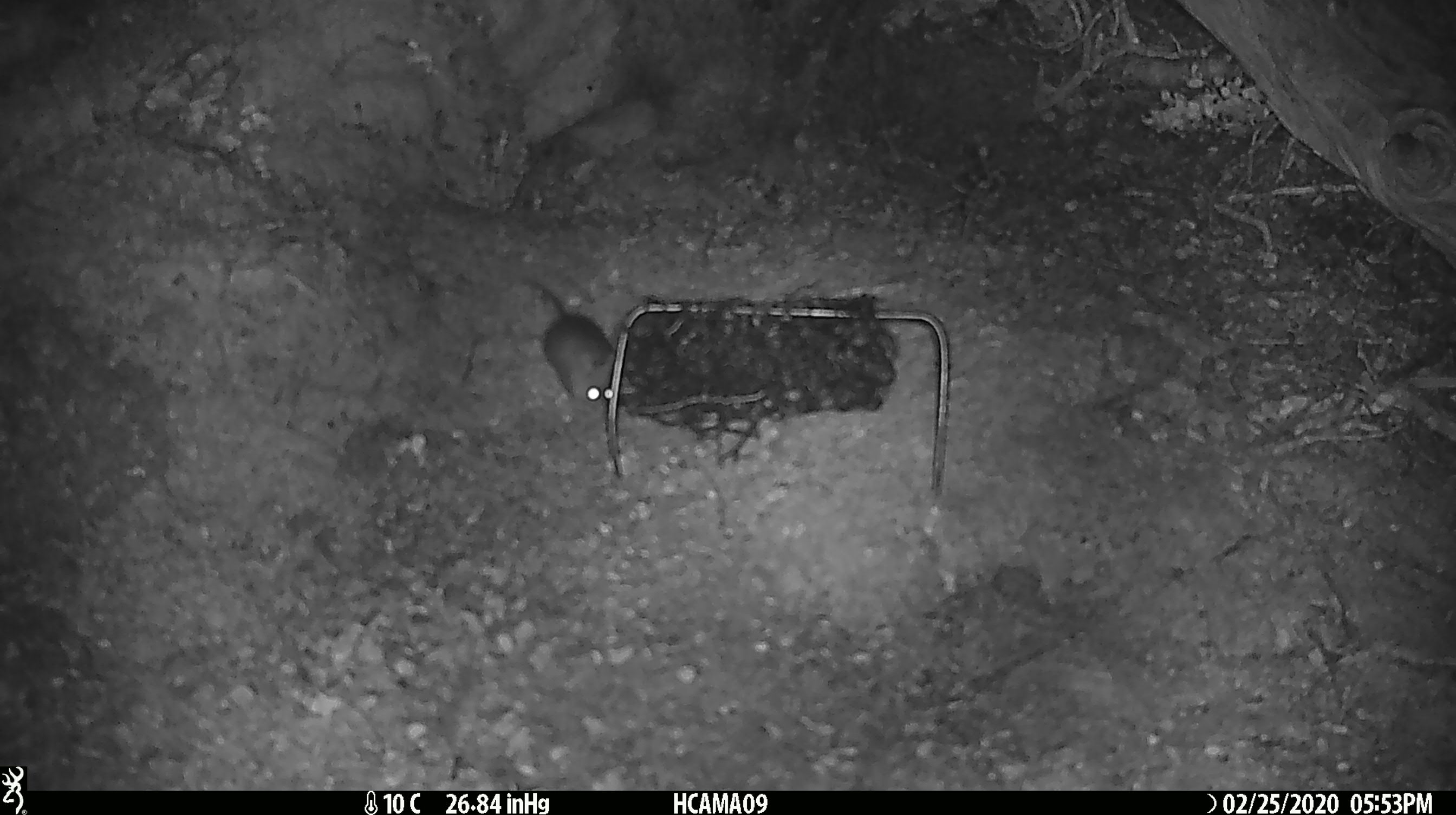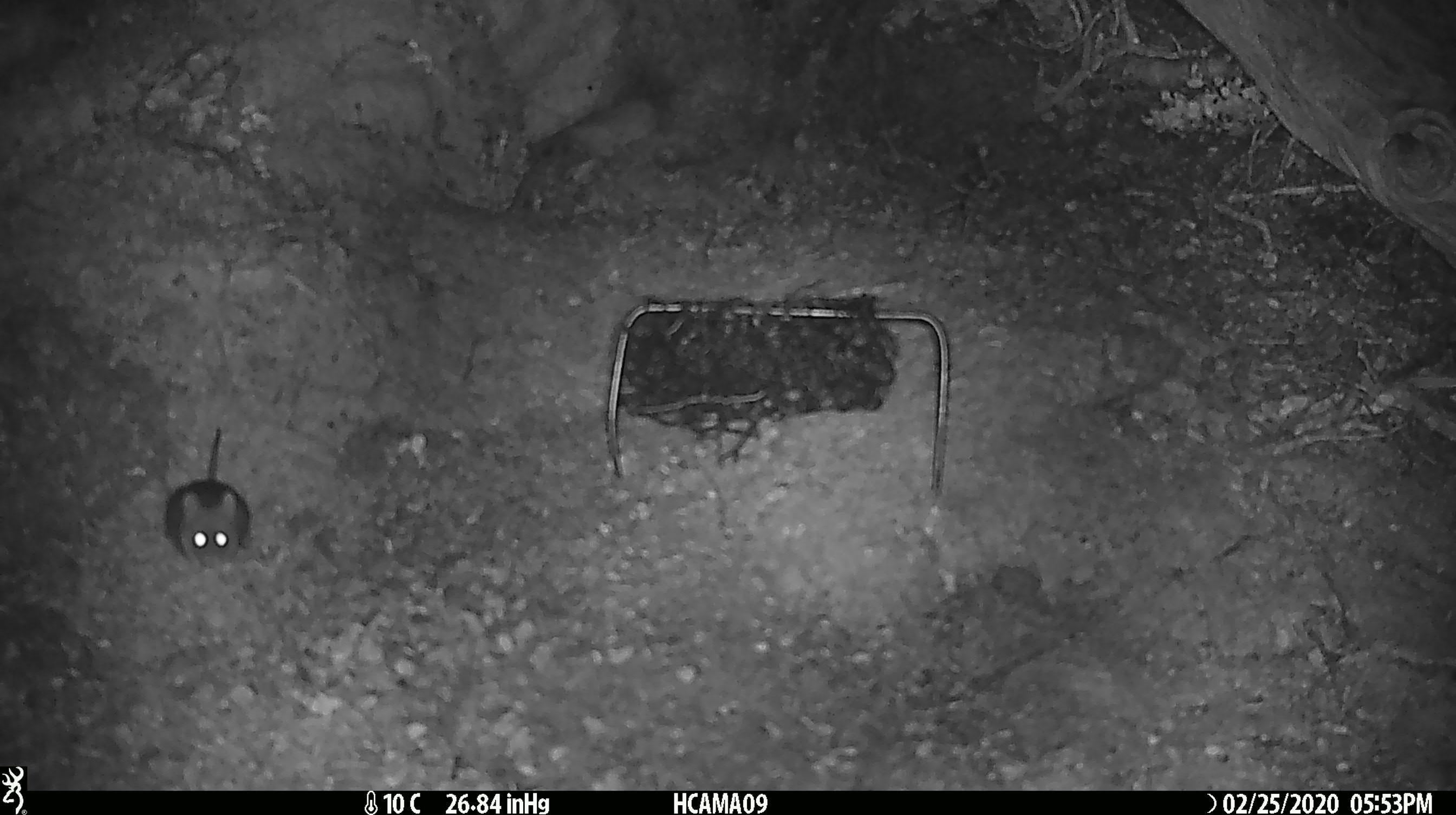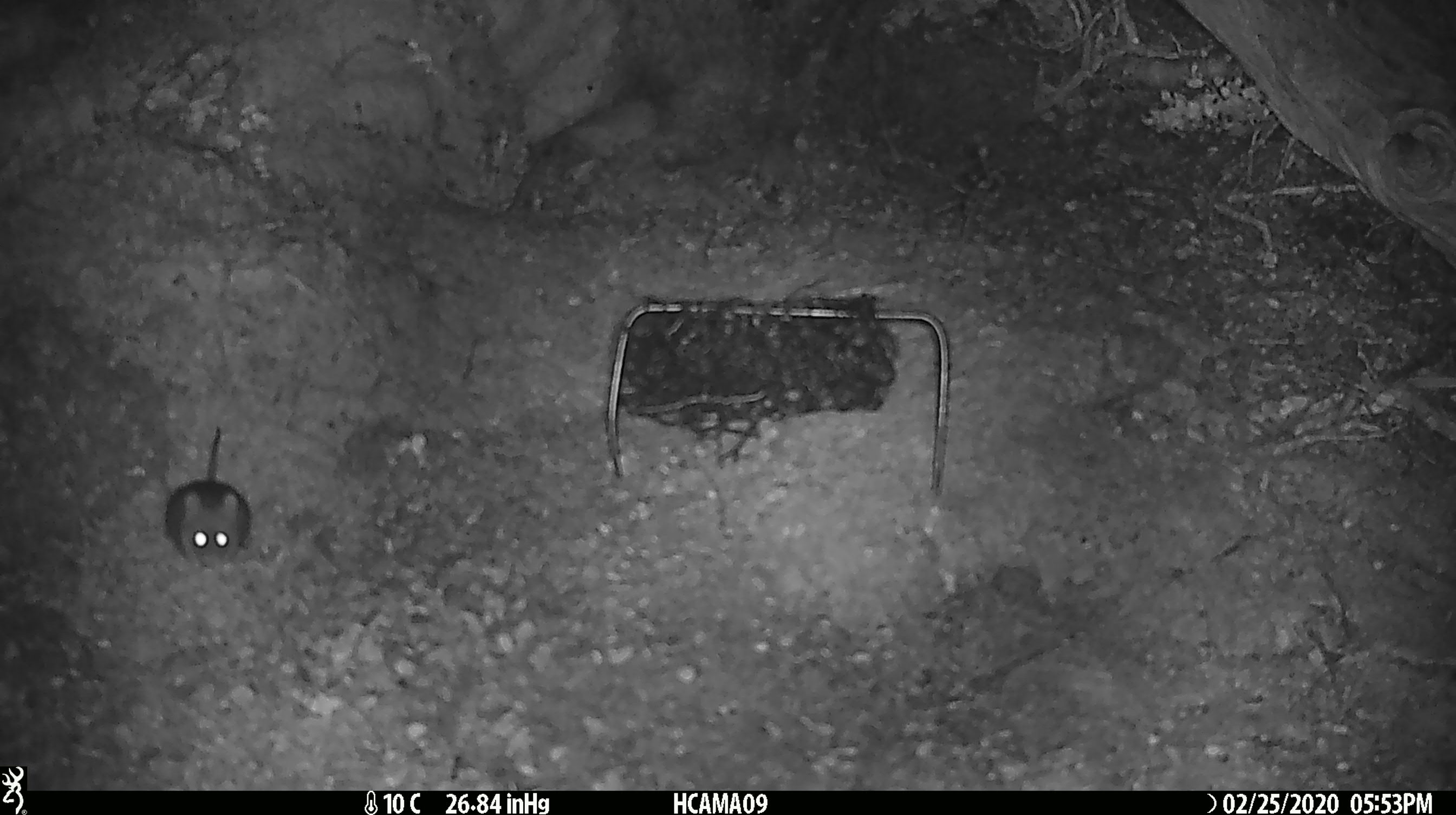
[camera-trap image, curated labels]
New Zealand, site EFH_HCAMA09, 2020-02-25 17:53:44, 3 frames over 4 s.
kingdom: Animalia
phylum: Chordata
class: Mammalia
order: Rodentia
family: Muridae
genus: Mus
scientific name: Mus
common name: mouse